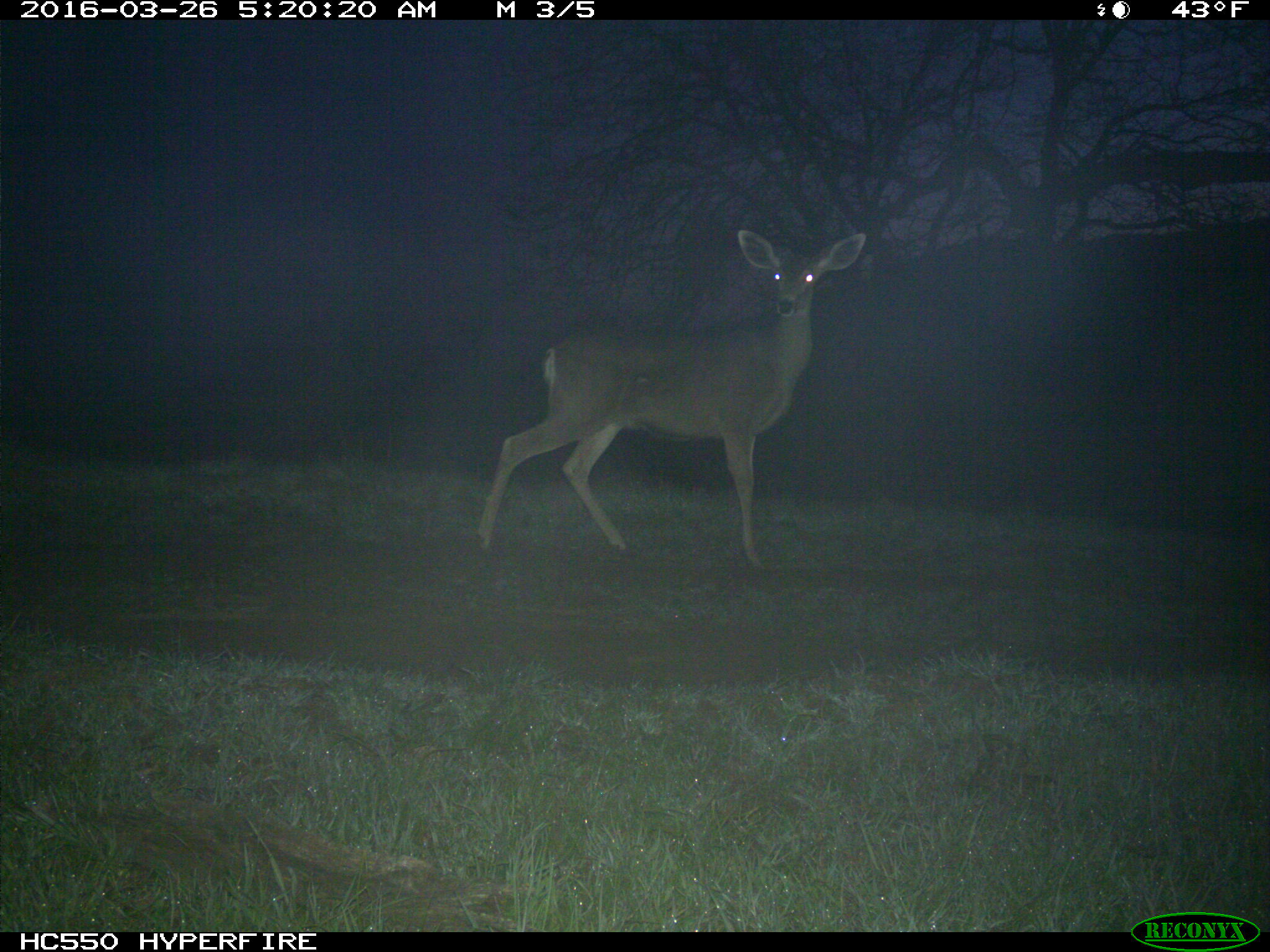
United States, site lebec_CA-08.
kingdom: Animalia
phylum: Chordata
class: Mammalia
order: Artiodactyla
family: Cervidae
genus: Odocoileus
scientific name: Odocoileus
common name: deer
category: unidentified deer